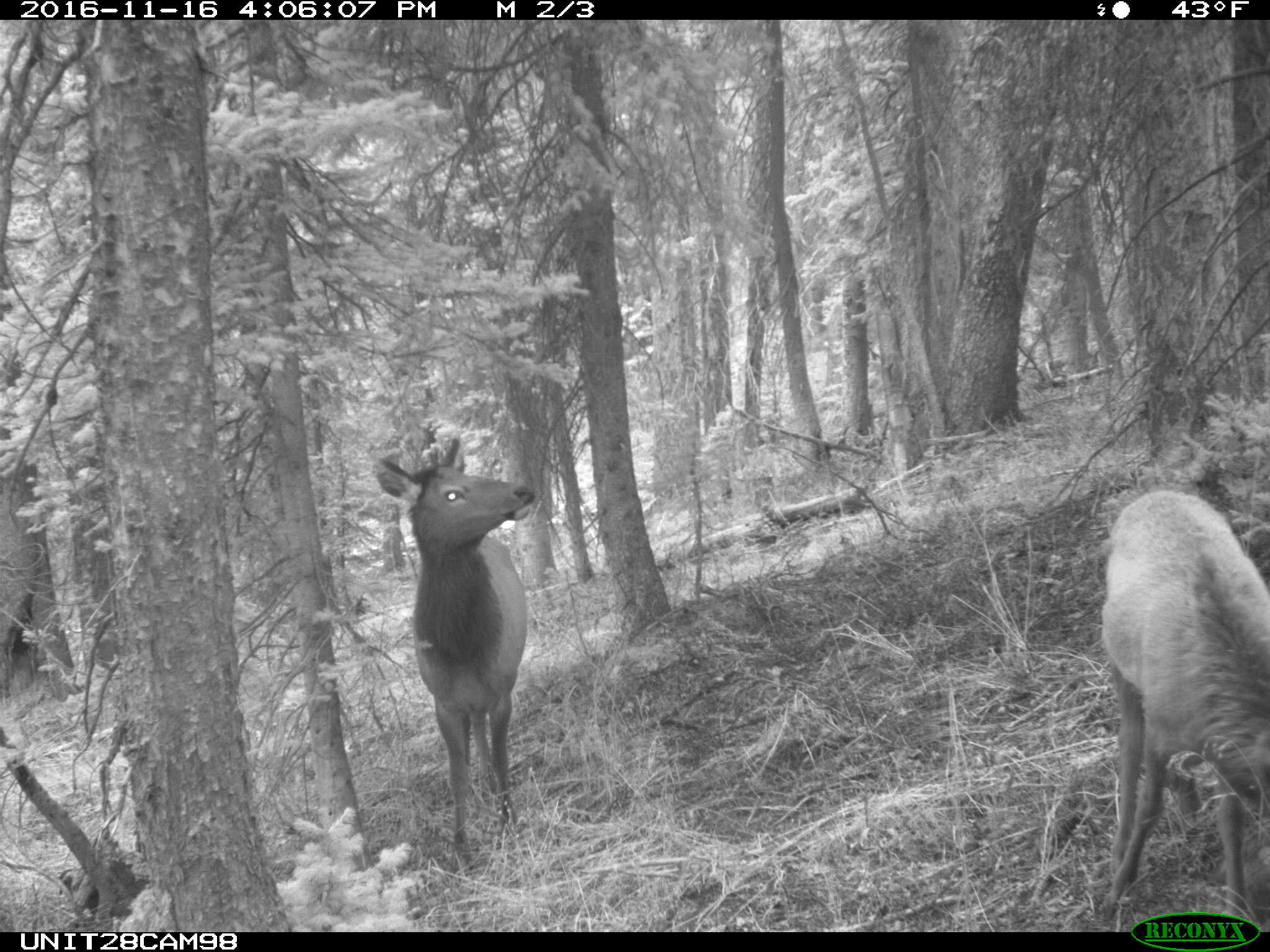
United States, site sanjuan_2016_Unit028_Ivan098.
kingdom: Animalia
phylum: Chordata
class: Mammalia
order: Artiodactyla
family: Cervidae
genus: Cervus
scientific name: Cervus elaphus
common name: red deer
Cervus elaphus (red deer).